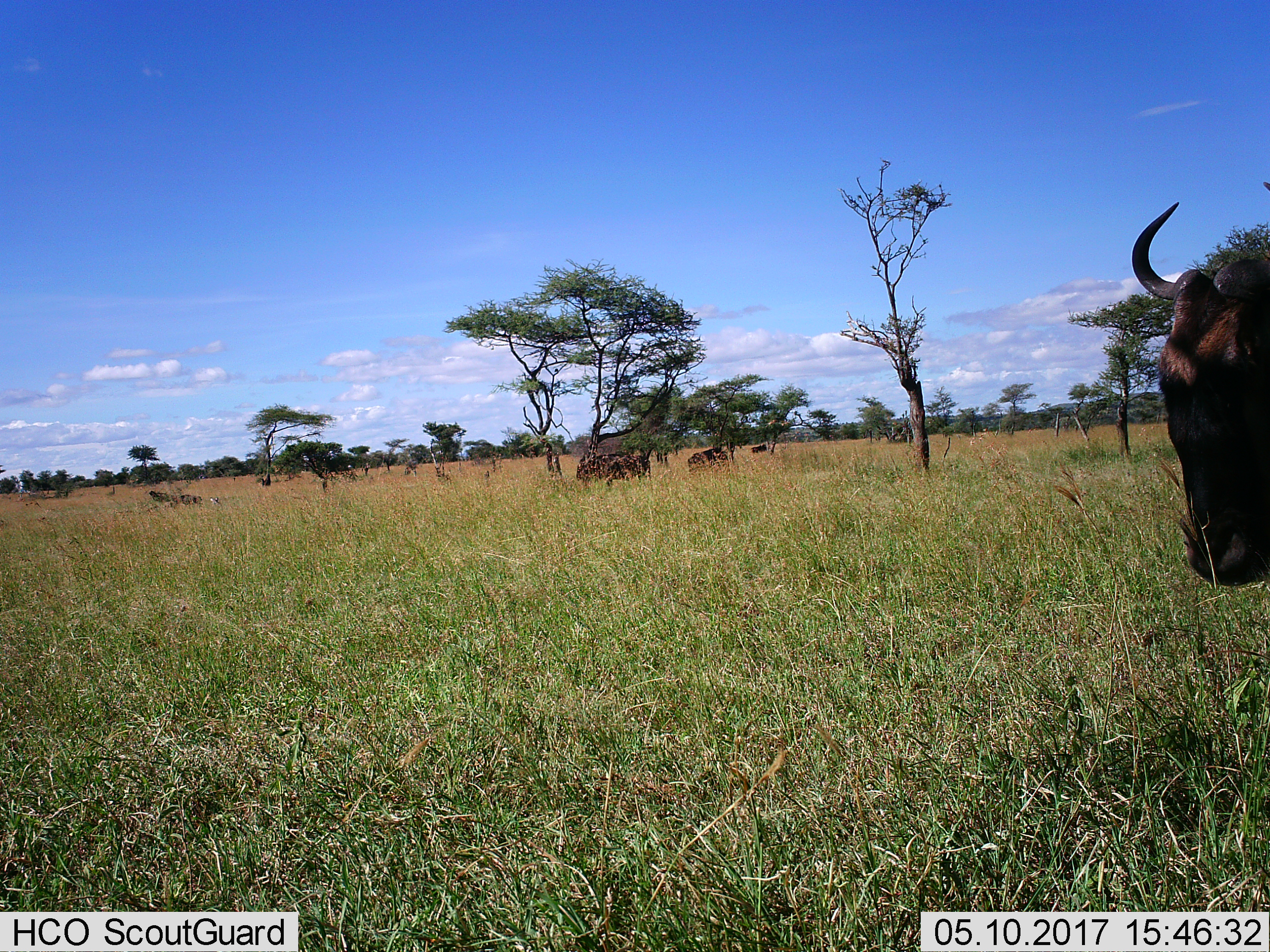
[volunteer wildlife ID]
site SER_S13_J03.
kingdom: Animalia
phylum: Chordata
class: Mammalia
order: Artiodactyla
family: Bovidae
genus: Connochaetes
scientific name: Connochaetes taurinus taurinus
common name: blue wildebeest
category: wildebeestblue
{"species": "wildebeestblue (blue wildebeest) (Connochaetes taurinus taurinus)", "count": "4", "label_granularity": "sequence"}